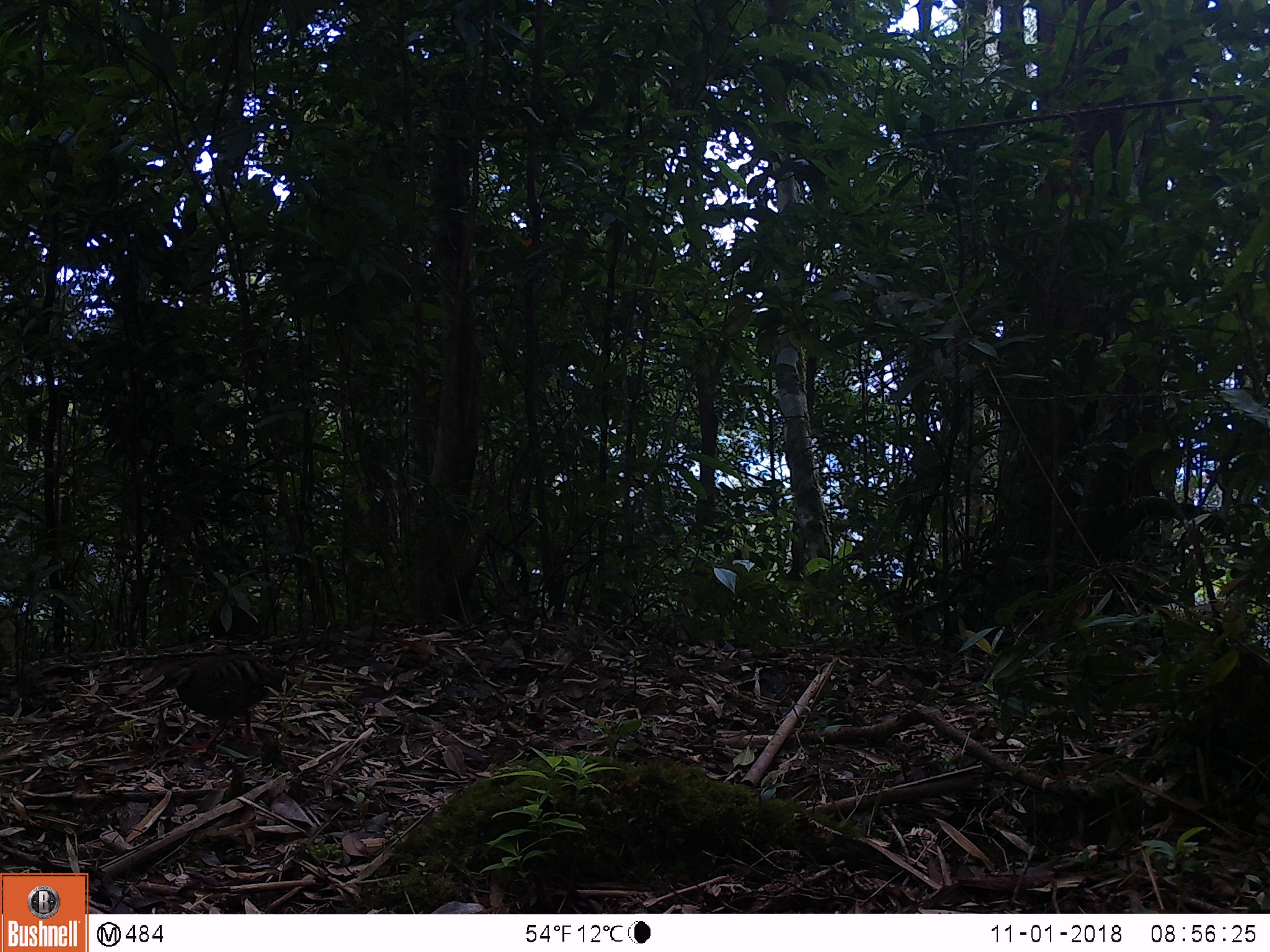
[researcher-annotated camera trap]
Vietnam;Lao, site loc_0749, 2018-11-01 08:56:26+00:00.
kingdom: Animalia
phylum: Chordata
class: Aves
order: Galliformes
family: Phasianidae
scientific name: Phasianidae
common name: partridge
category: unidentified partridge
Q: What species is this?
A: Unidentified partridge (partridge) (Phasianidae).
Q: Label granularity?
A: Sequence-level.